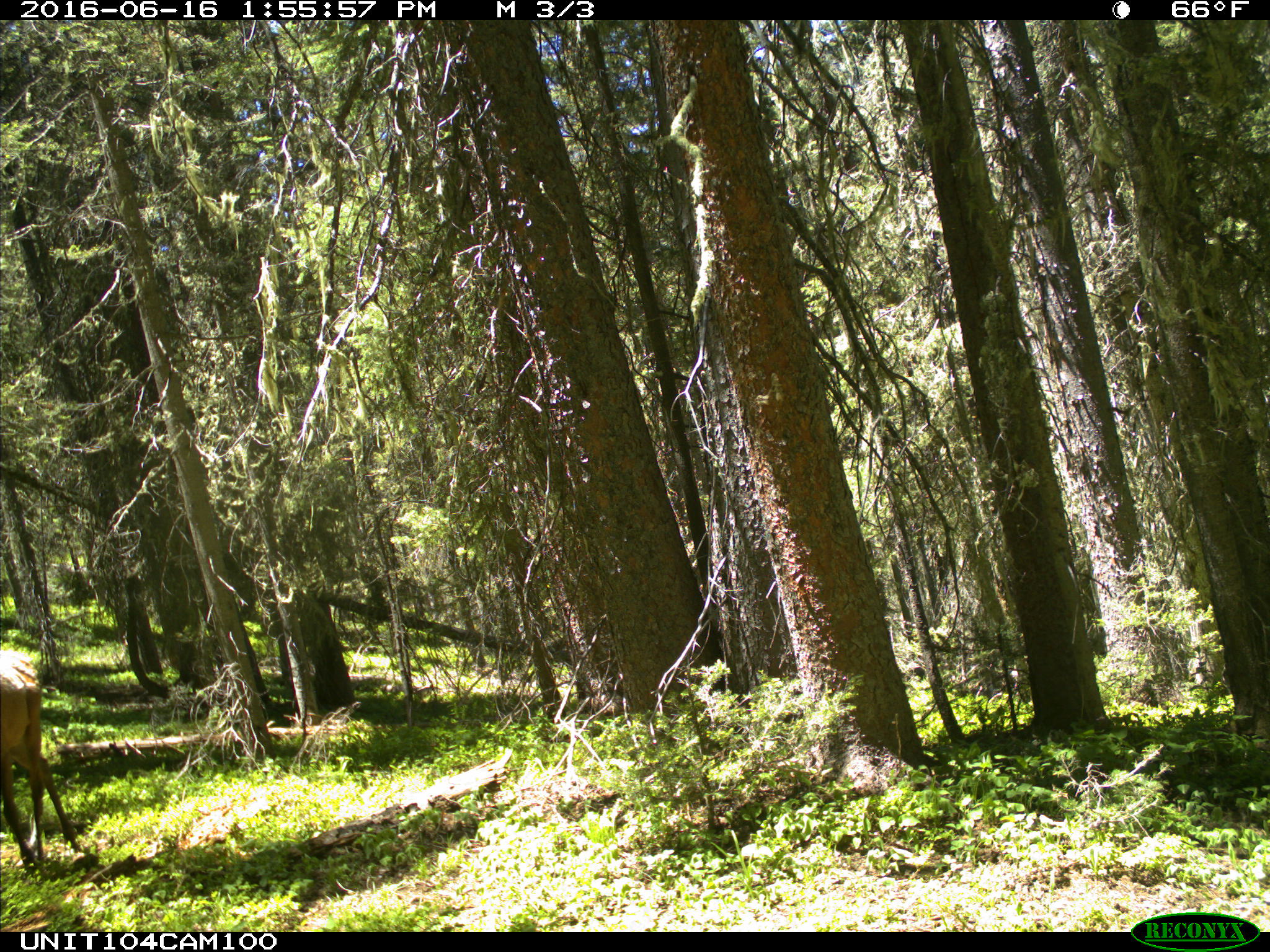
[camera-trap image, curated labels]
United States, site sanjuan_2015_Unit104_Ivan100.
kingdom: Animalia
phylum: Chordata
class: Mammalia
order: Artiodactyla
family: Cervidae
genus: Cervus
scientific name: Cervus elaphus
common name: red deer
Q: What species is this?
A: Cervus elaphus (red deer).